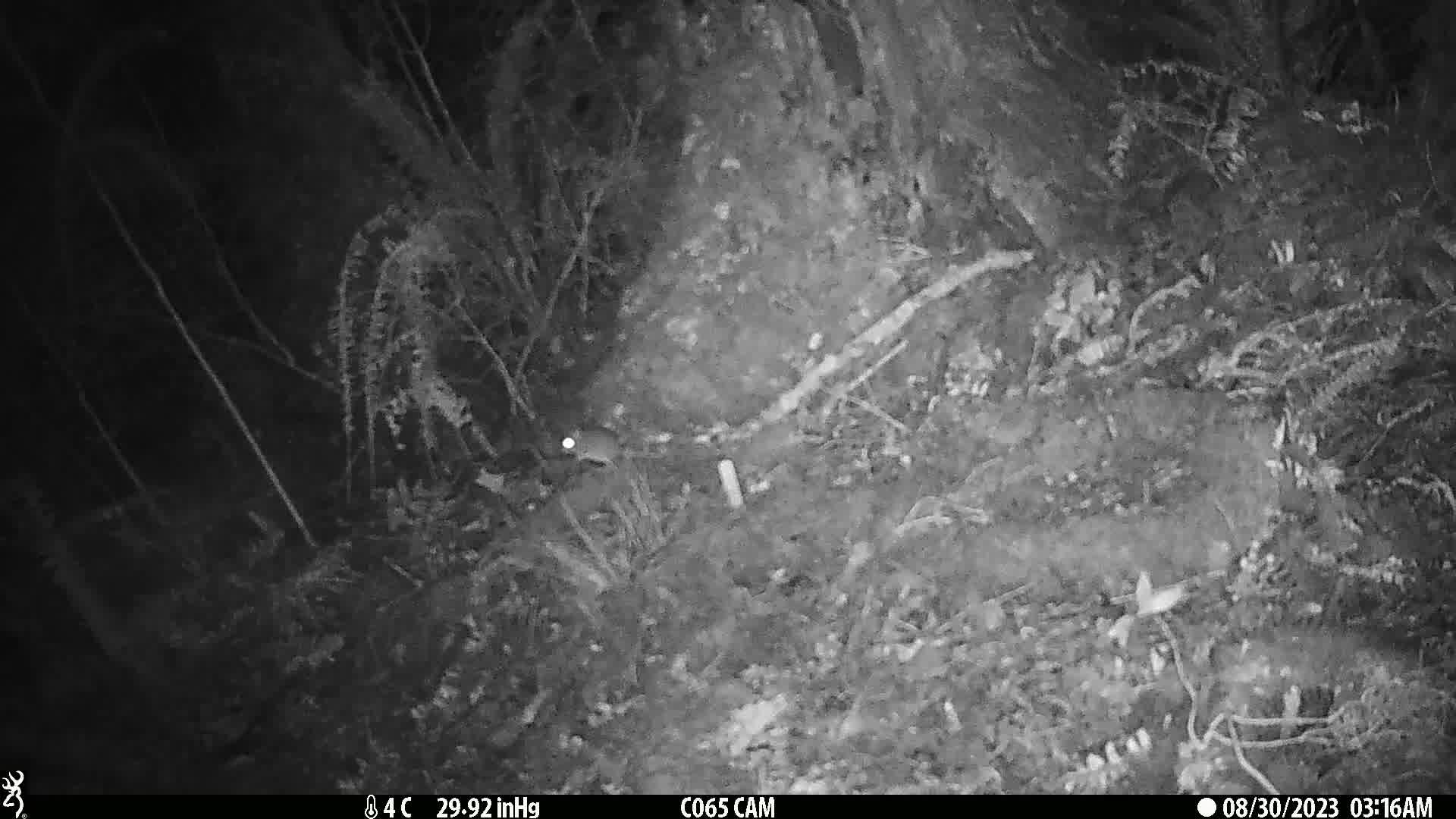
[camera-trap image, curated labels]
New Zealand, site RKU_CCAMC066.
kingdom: Animalia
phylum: Chordata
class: Mammalia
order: Rodentia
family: Muridae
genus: Rattus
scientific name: Rattus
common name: rat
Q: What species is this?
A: Rat (Rattus).